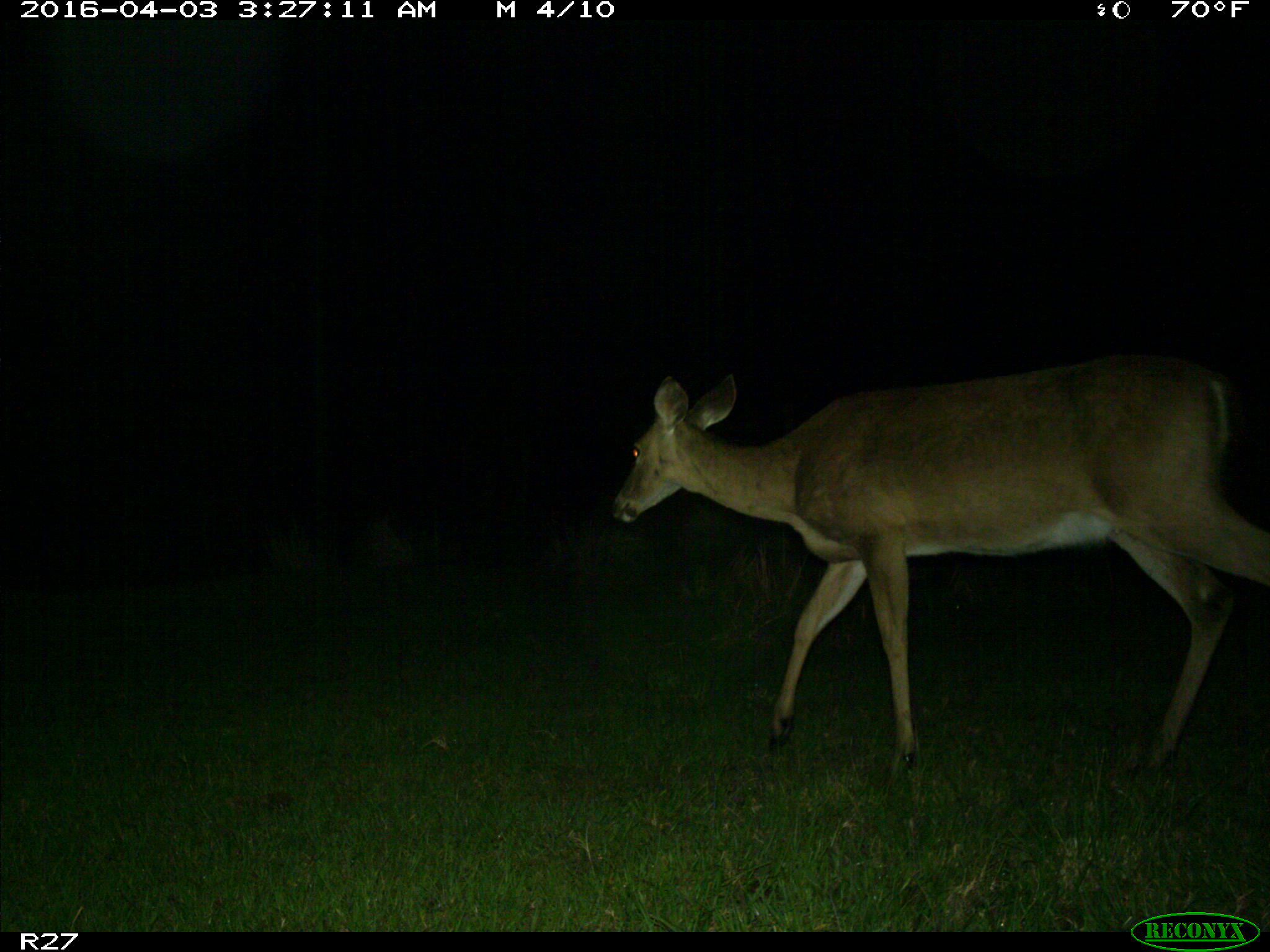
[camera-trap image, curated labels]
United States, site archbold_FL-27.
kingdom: Animalia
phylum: Chordata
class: Mammalia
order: Artiodactyla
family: Cervidae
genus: Odocoileus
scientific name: Odocoileus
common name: deer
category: unidentified deer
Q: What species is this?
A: Unidentified deer (deer) (Odocoileus).